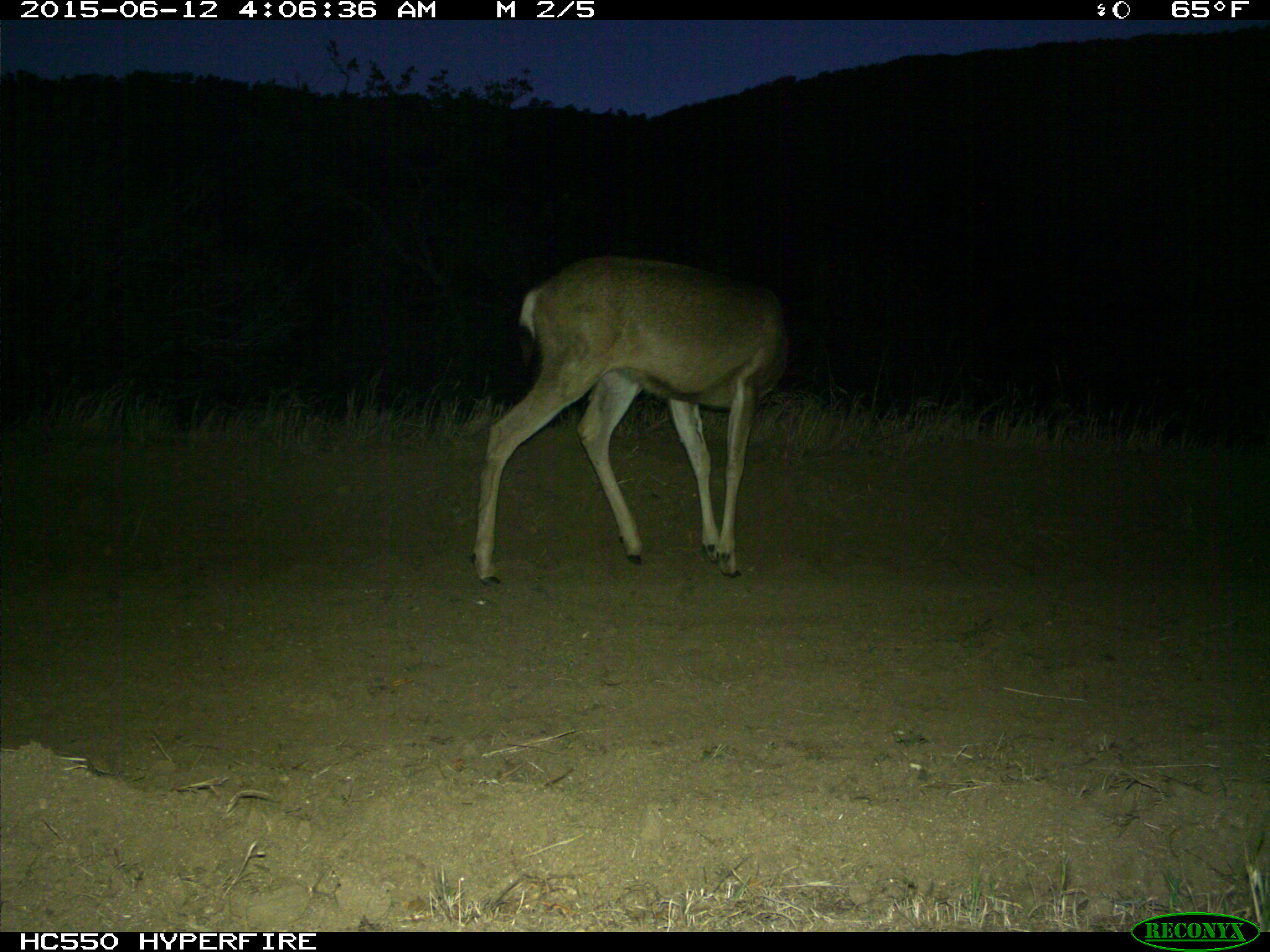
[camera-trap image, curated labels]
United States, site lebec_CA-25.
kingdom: Animalia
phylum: Chordata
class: Mammalia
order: Artiodactyla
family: Cervidae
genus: Odocoileus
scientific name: Odocoileus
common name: deer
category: unidentified deer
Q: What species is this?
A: Unidentified deer (deer) (Odocoileus).